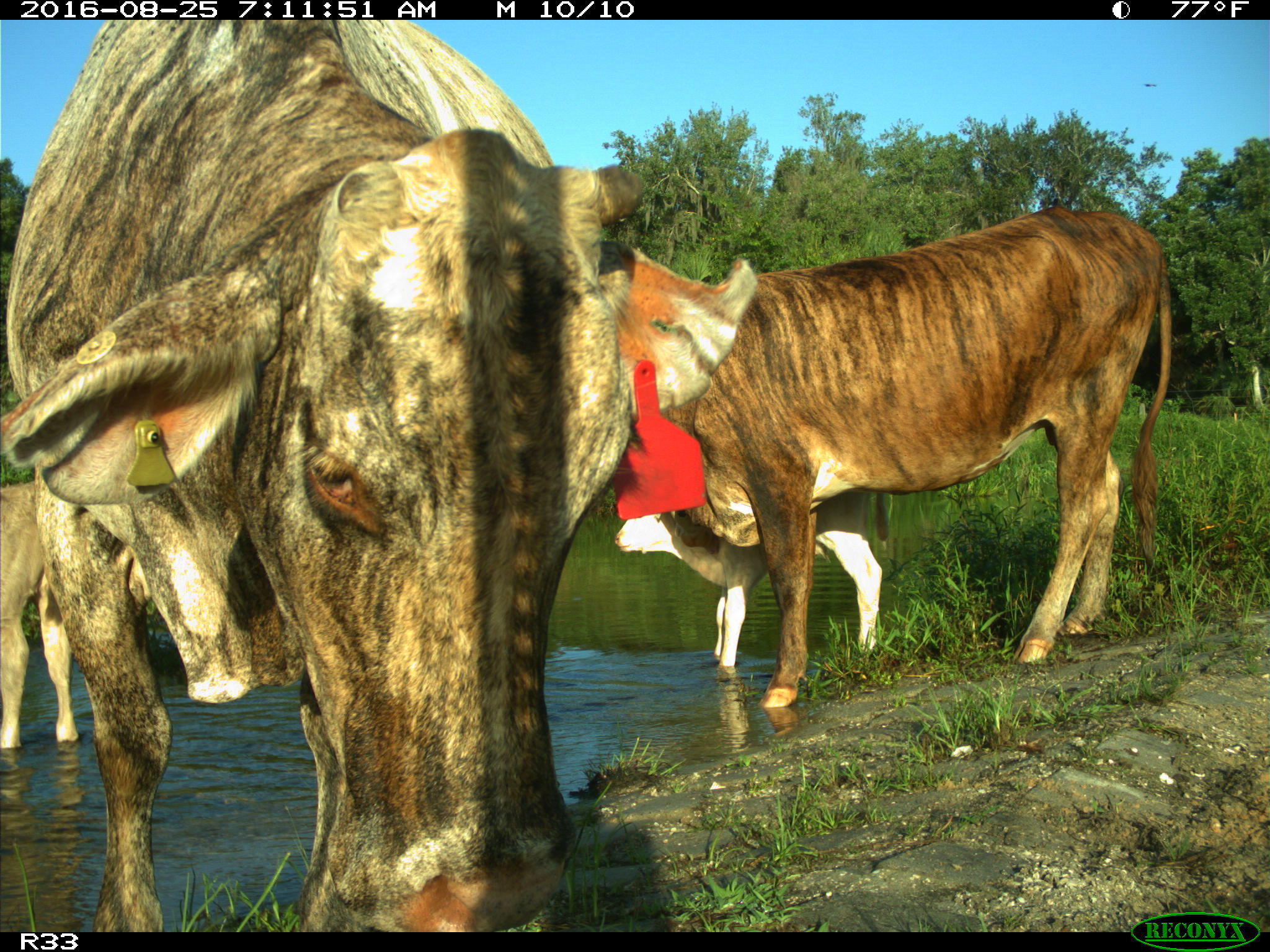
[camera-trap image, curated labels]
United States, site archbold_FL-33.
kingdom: Animalia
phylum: Chordata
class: Mammalia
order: Artiodactyla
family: Bovidae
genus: Bos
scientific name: Bos taurus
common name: domestic cow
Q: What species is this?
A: Bos taurus (domestic cow).